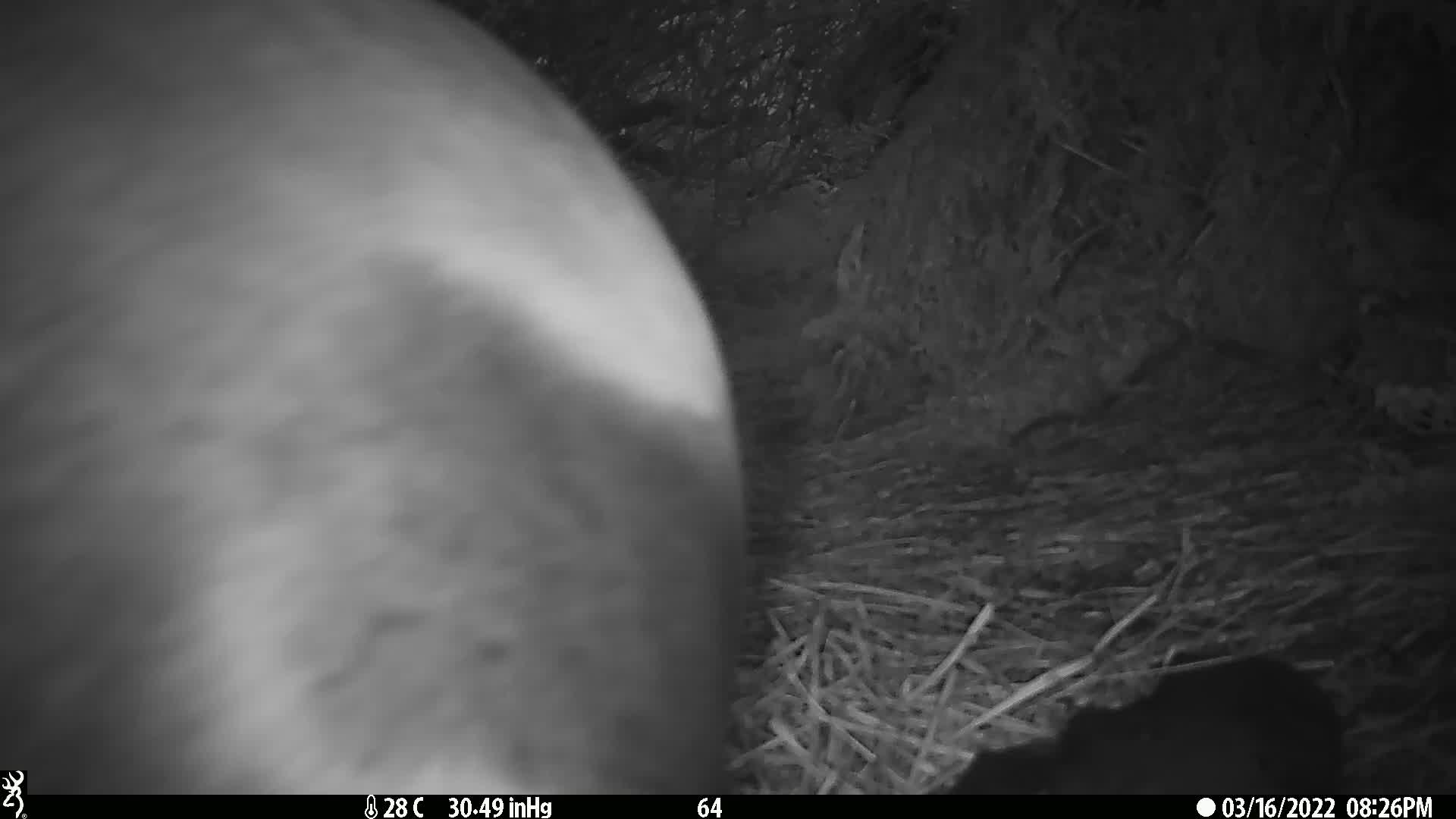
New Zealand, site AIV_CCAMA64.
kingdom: Animalia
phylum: Chordata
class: Mammalia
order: Carnivora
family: Otariidae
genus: Phocarctos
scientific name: Phocarctos hookeri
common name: new zealand sea lion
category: sealion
Sealion (new zealand sea lion) (Phocarctos hookeri).